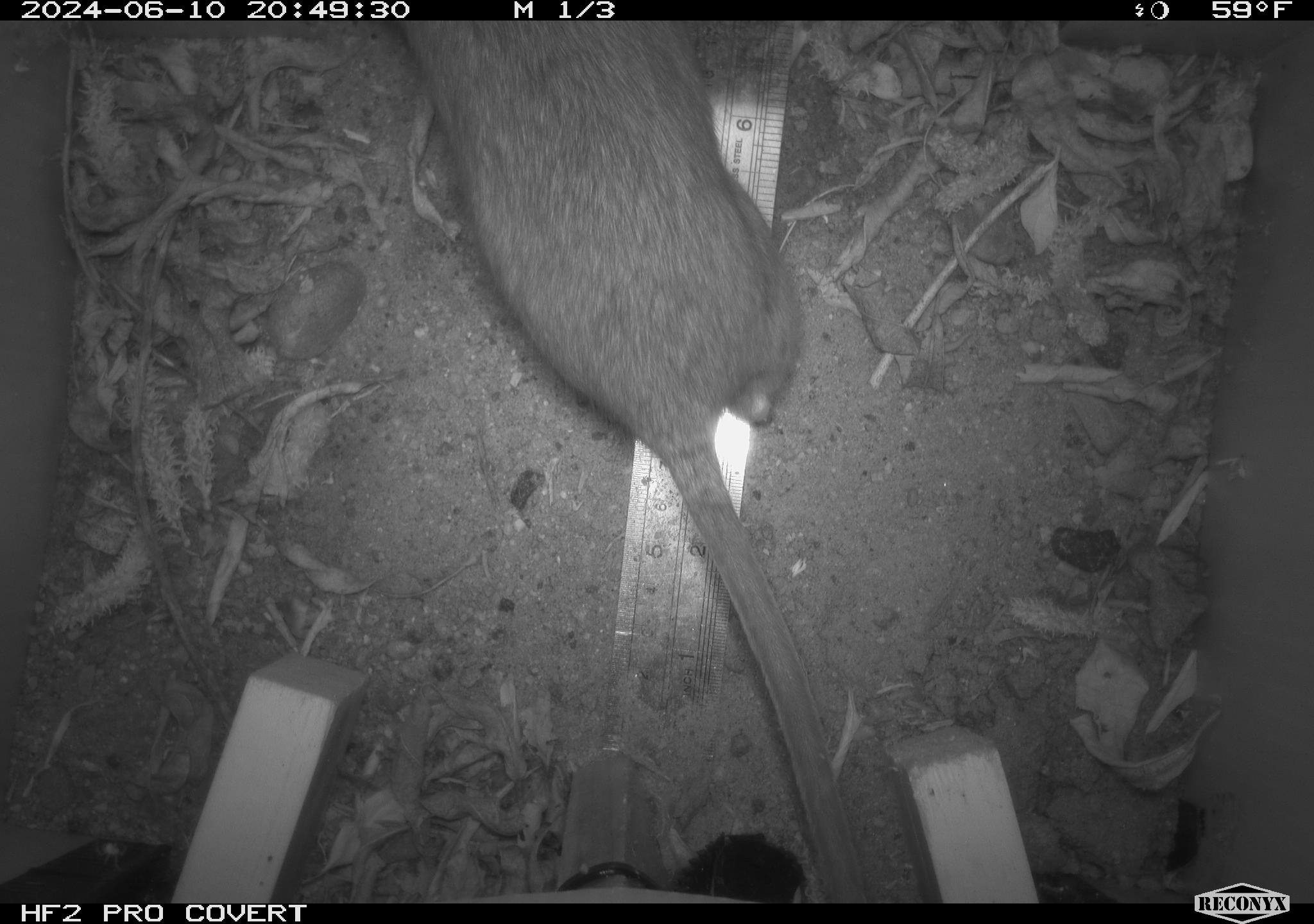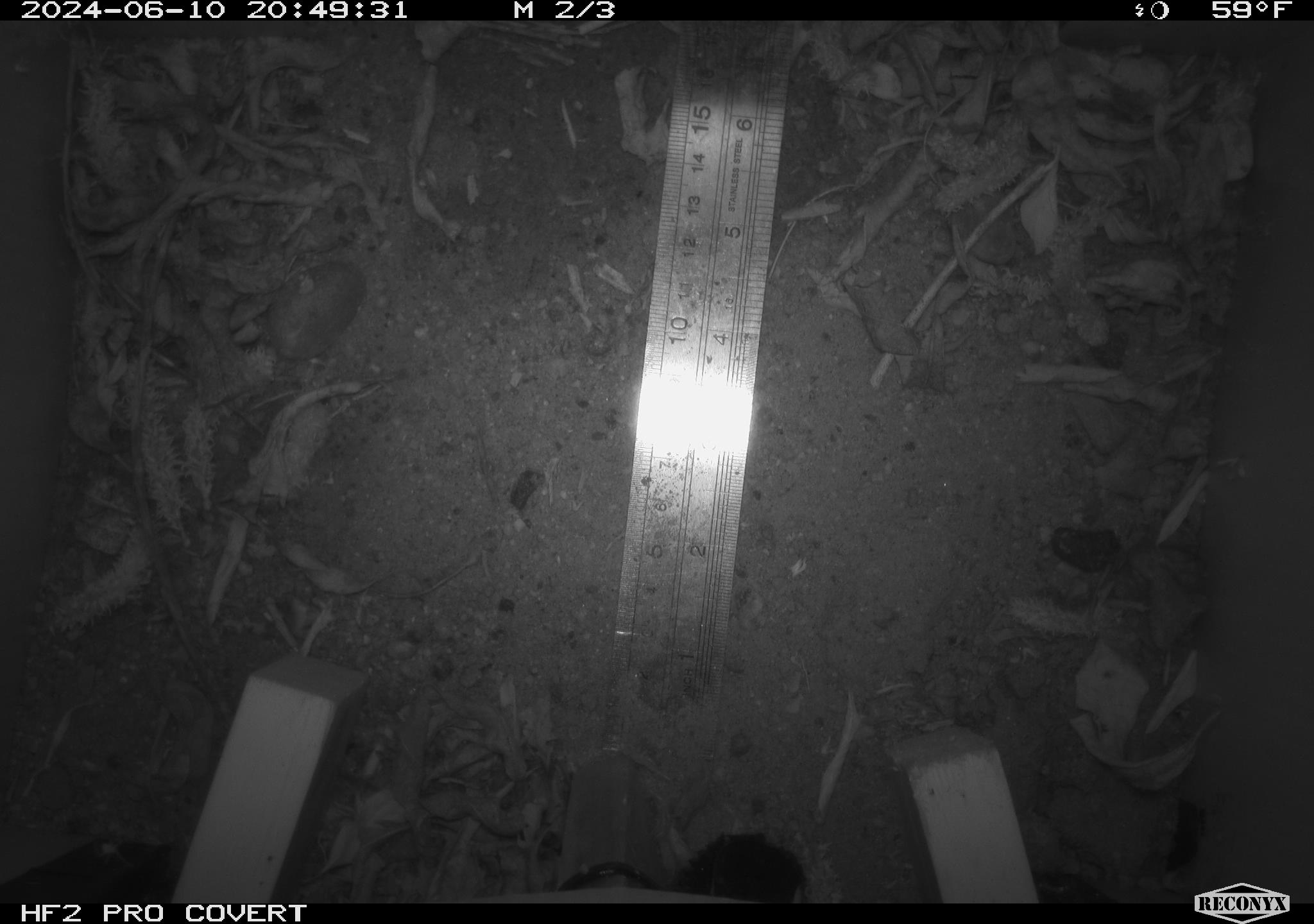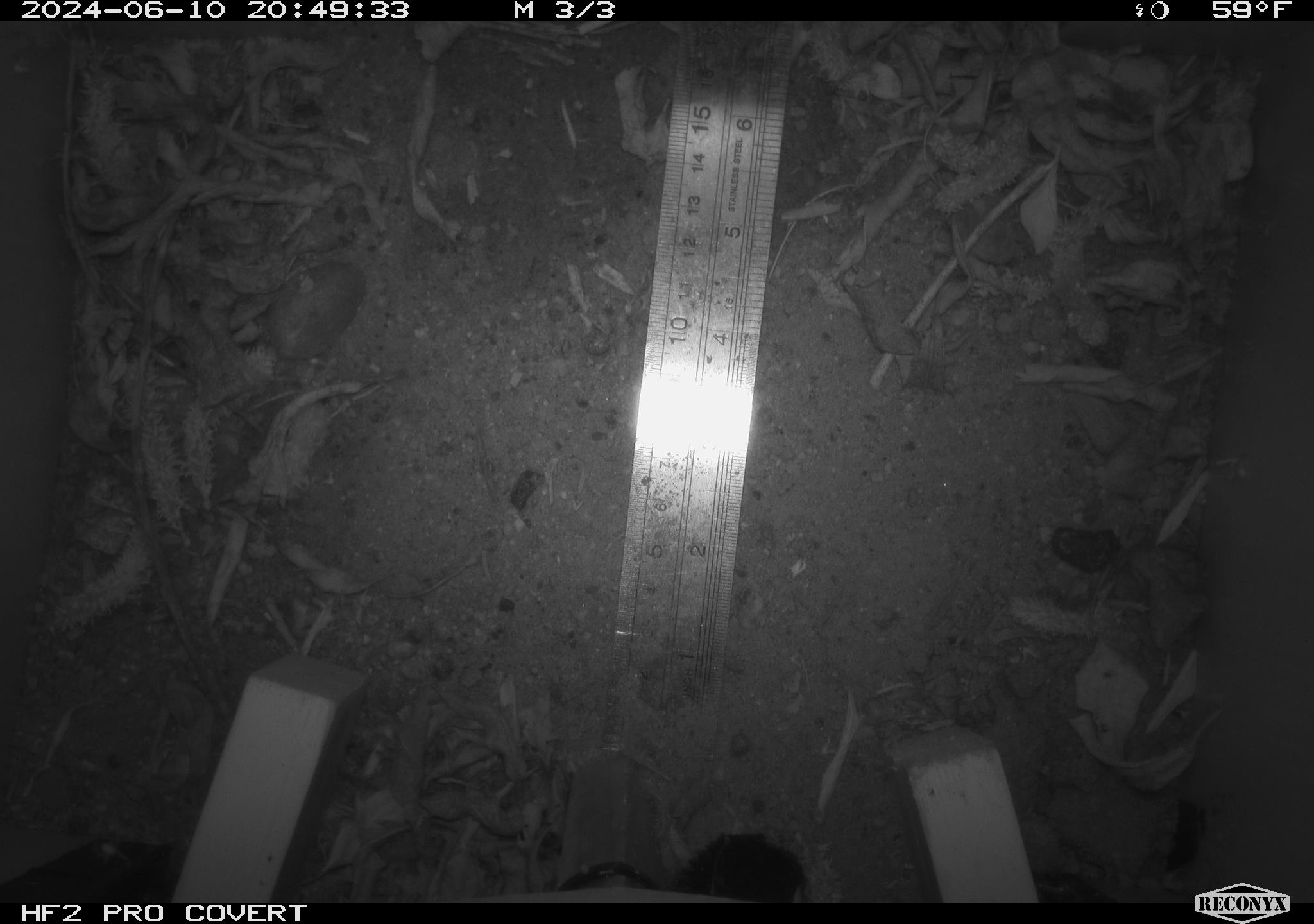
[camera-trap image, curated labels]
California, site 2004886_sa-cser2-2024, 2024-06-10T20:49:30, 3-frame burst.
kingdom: Animalia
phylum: Chordata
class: Mammalia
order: Rodentia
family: Muridae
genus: Rattus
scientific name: Rattus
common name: rat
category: rattus species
Rattus species (rat) (Rattus).